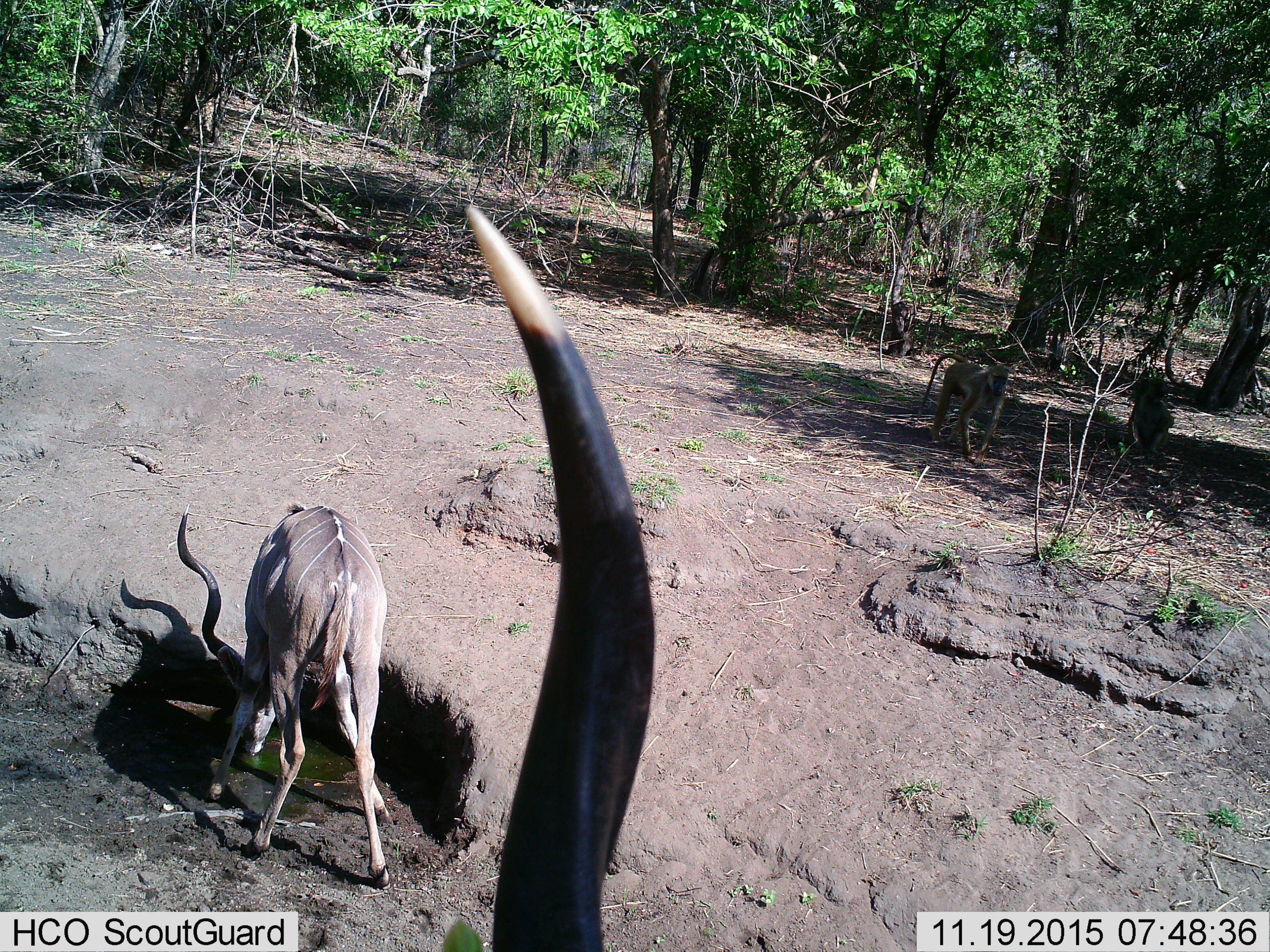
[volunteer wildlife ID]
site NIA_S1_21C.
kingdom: Animalia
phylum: Chordata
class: Mammalia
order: Artiodactyla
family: Bovidae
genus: Tragelaphus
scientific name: Tragelaphus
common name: kudu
Kudu (Tragelaphus), count 2. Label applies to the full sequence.